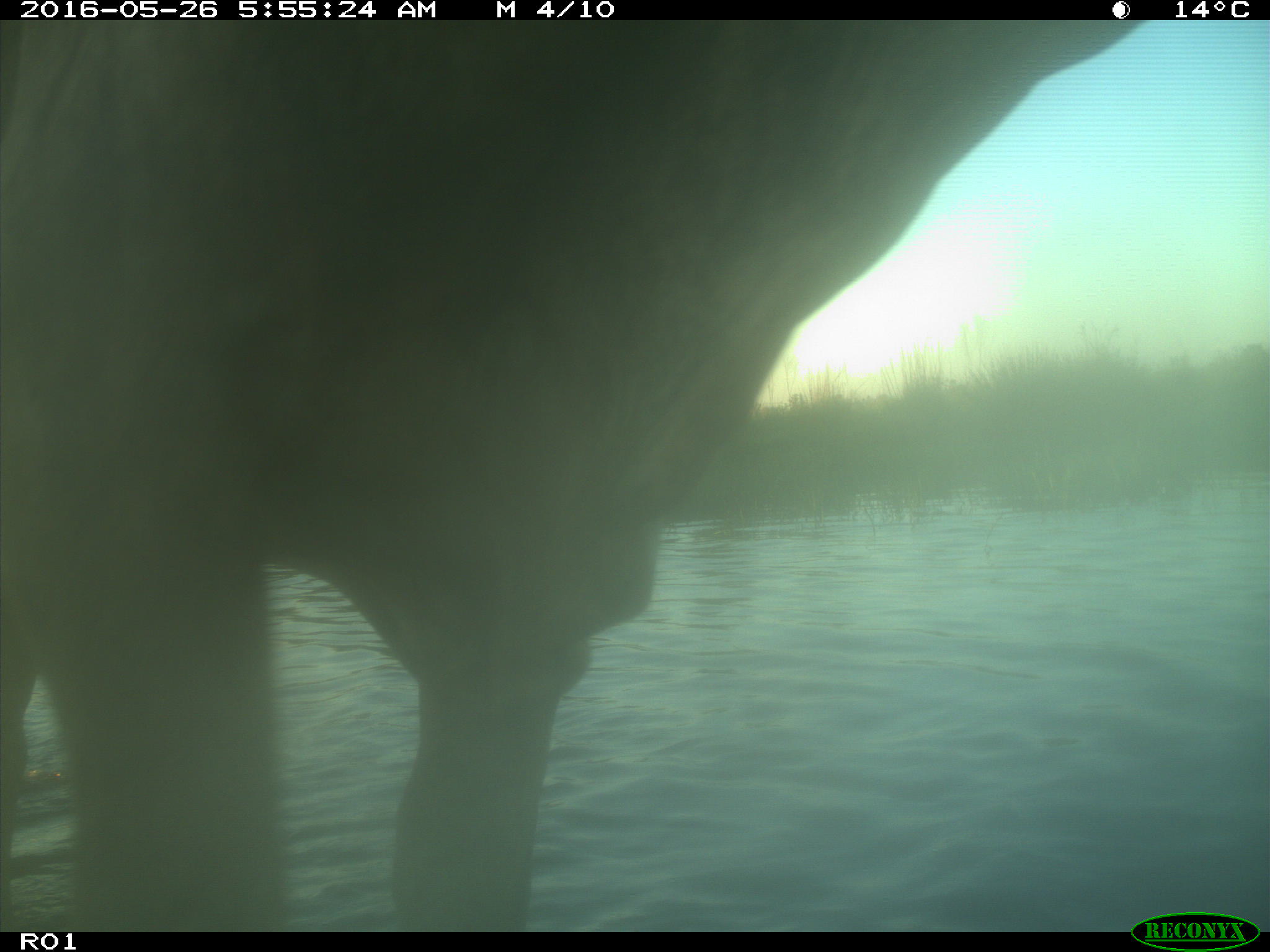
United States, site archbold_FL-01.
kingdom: Animalia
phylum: Chordata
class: Mammalia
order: Artiodactyla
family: Bovidae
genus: Bos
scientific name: Bos taurus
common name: domestic cow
Bos taurus (domestic cow).